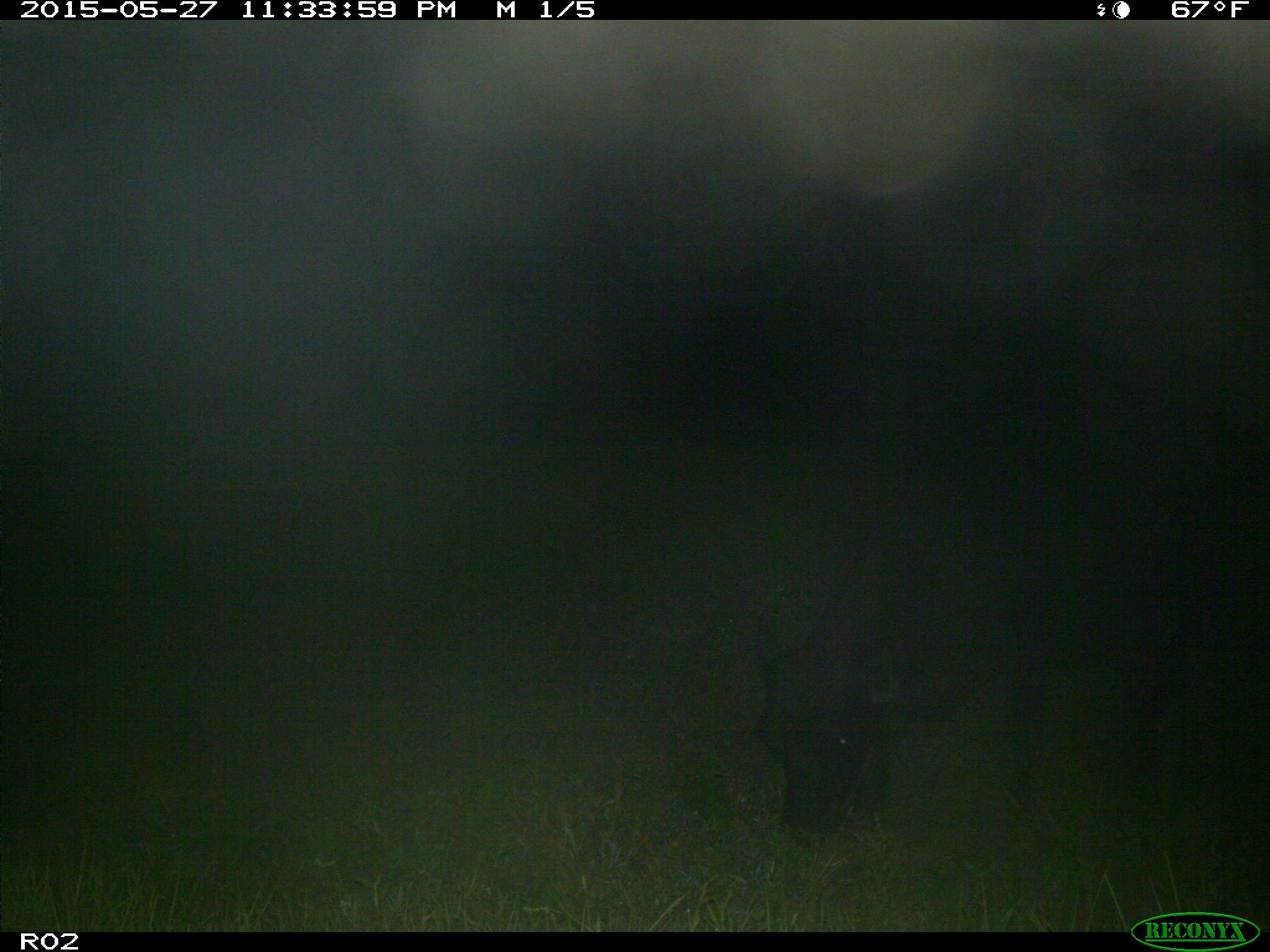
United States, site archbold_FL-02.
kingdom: Animalia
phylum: Chordata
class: Mammalia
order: Artiodactyla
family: Bovidae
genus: Bos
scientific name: Bos taurus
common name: domestic cow